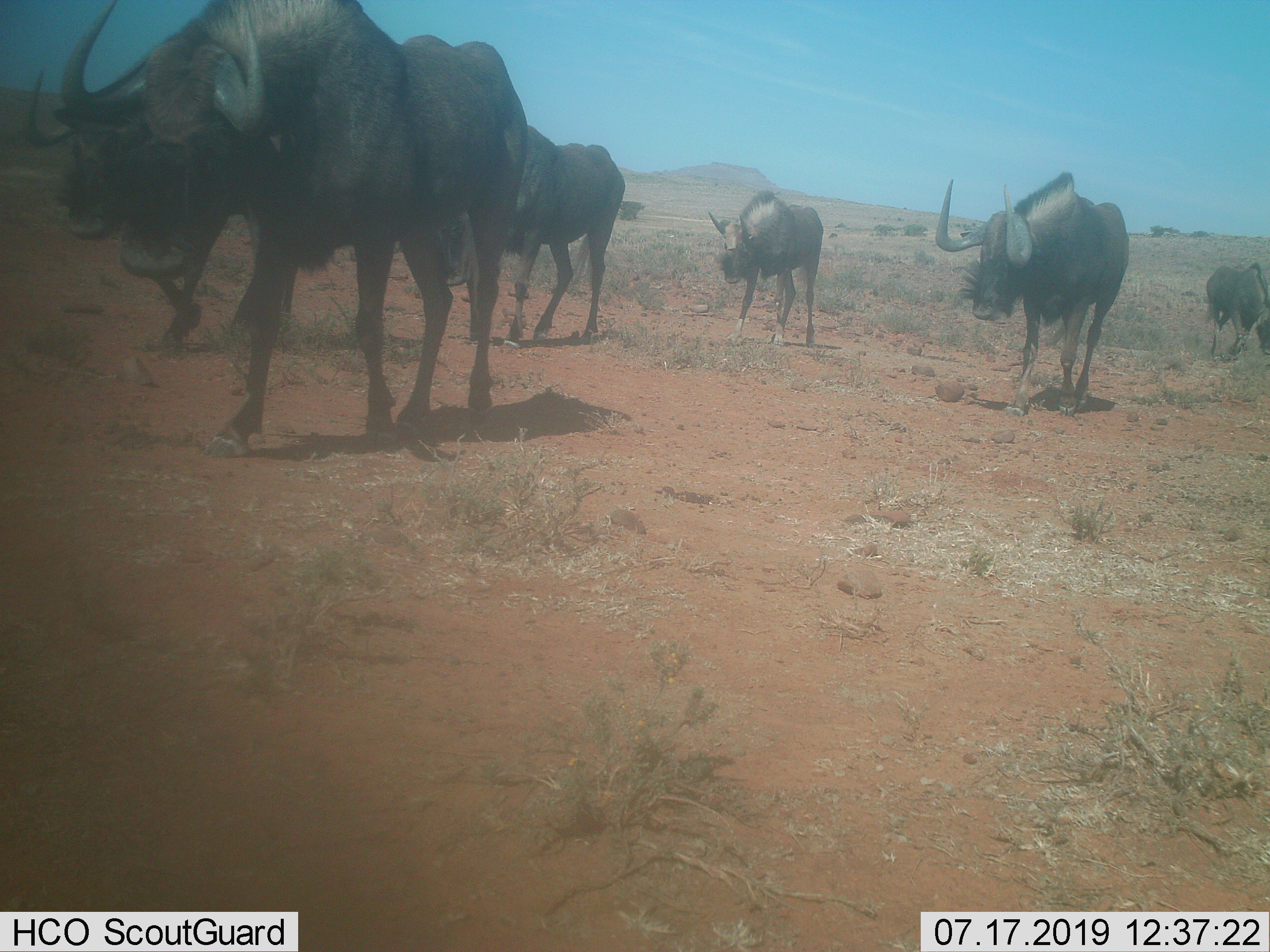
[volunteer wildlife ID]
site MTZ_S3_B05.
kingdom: Animalia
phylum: Chordata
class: Mammalia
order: Artiodactyla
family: Bovidae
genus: Connochaetes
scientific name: Connochaetes gnou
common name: black wildebeest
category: wildebeestblack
Wildebeestblack (black wildebeest) (Connochaetes gnou), count 6. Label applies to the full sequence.